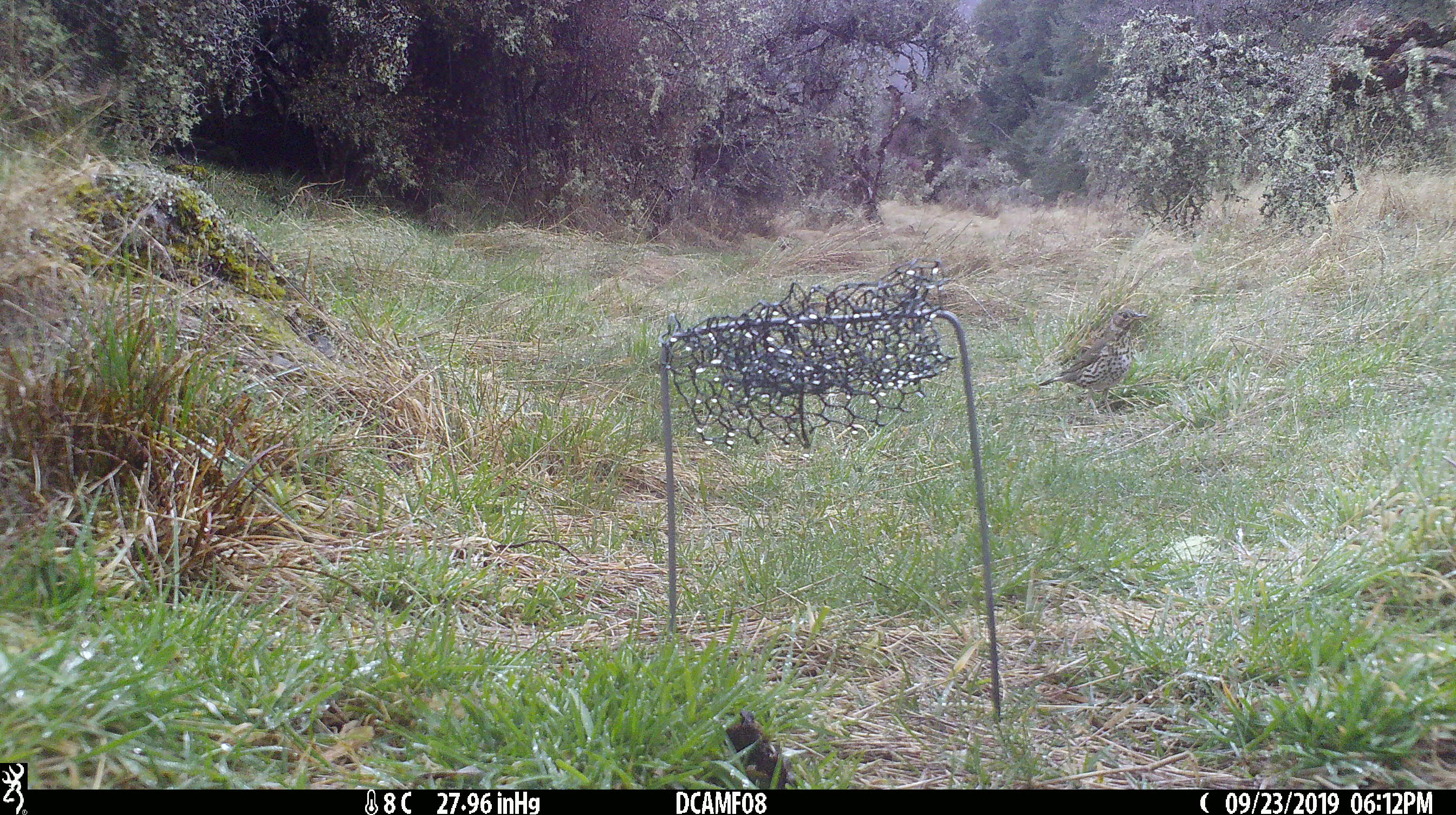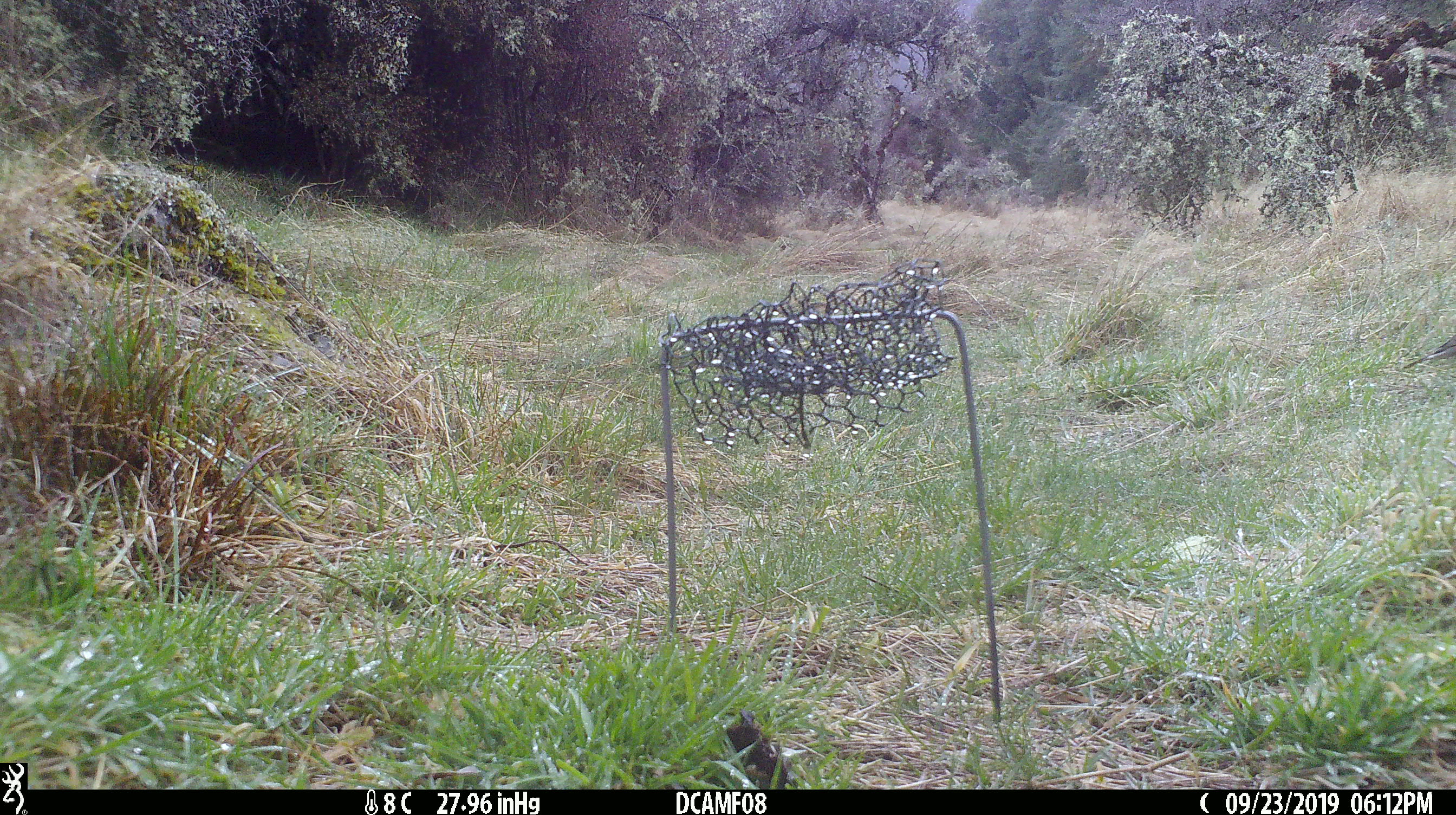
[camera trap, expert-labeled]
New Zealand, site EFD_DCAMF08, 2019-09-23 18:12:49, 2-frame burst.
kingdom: Animalia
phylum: Chordata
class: Aves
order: Passeriformes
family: Turdidae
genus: Turdus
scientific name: Turdus philomelos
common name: song thrush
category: thrush